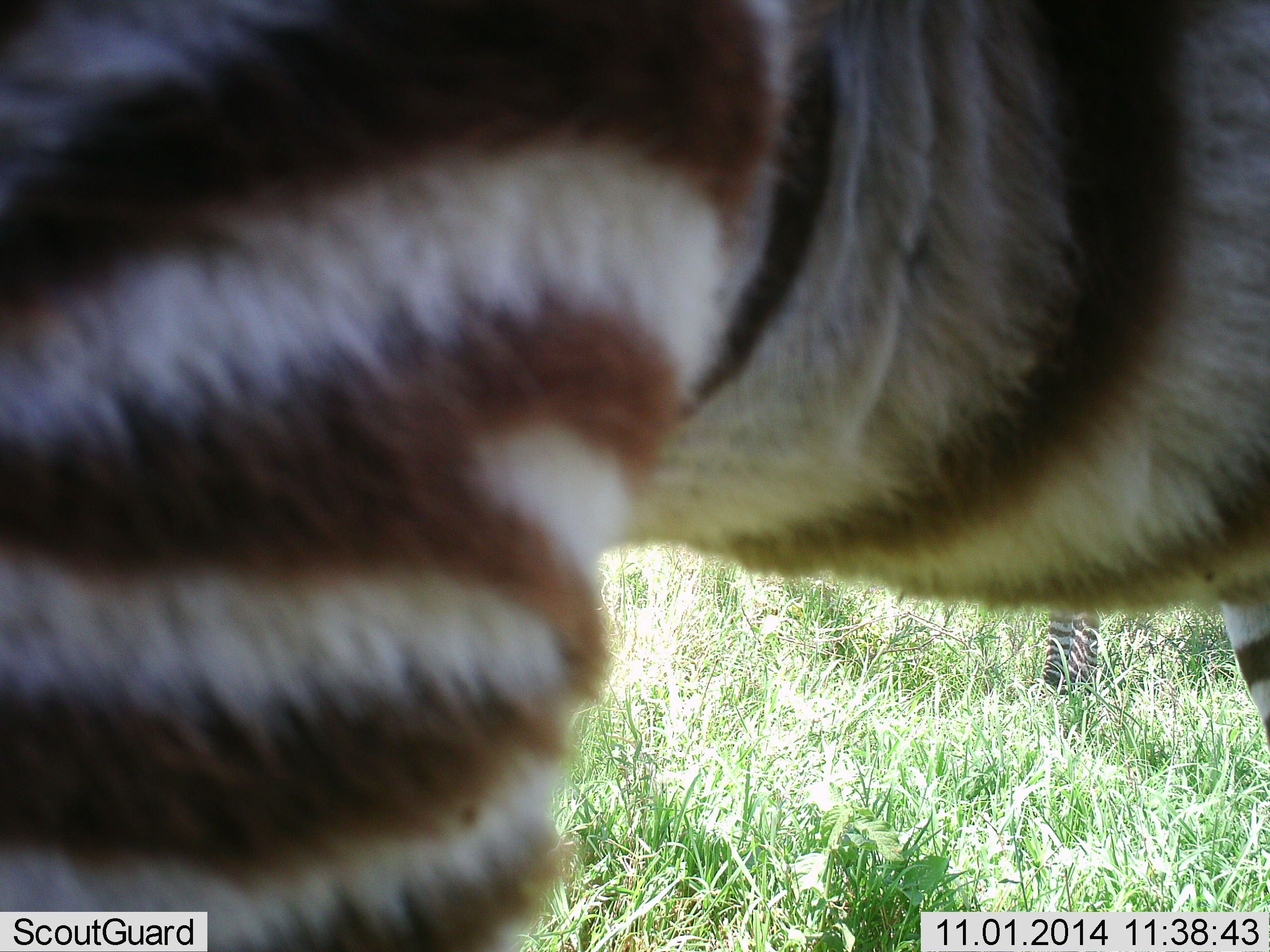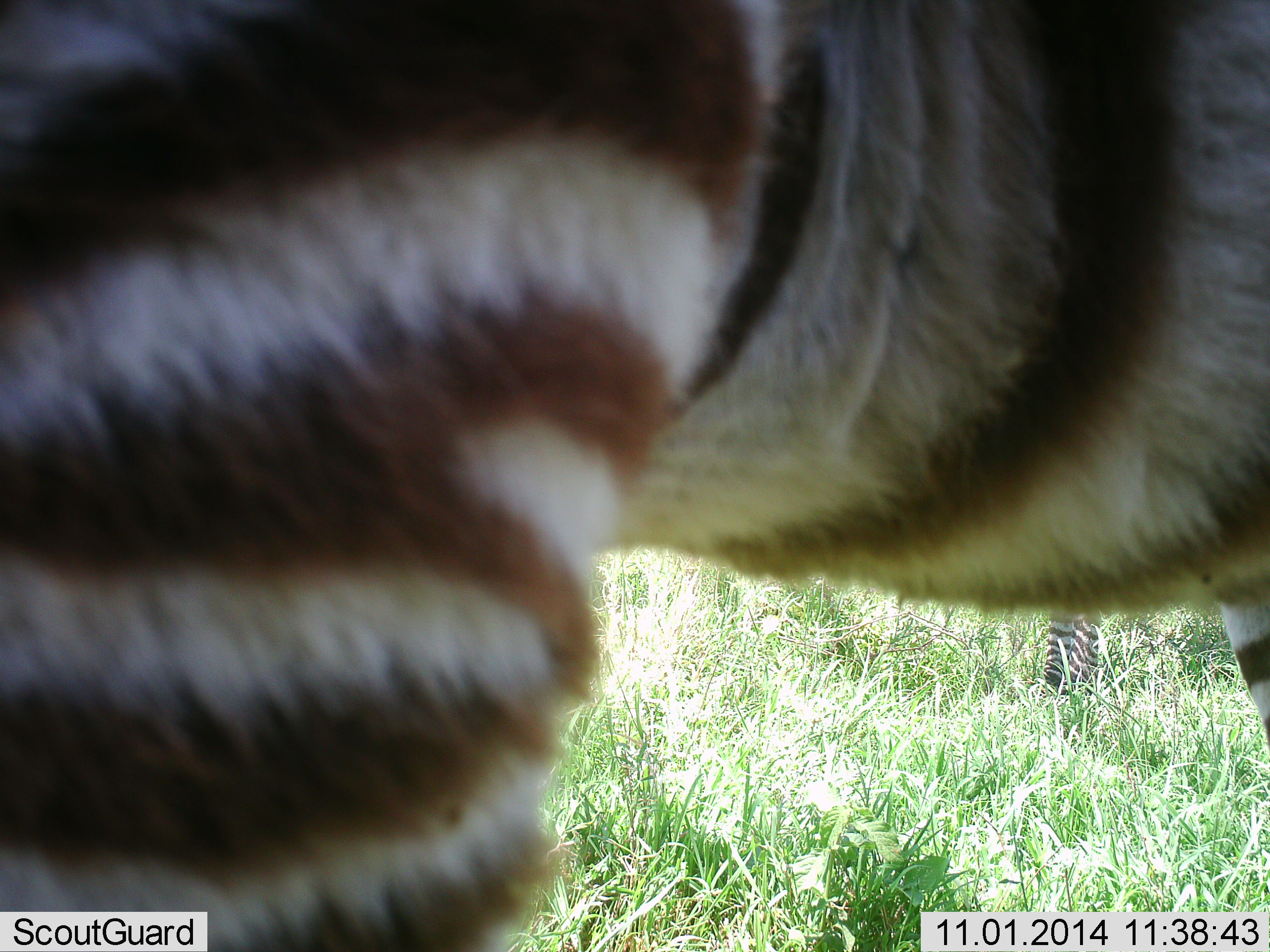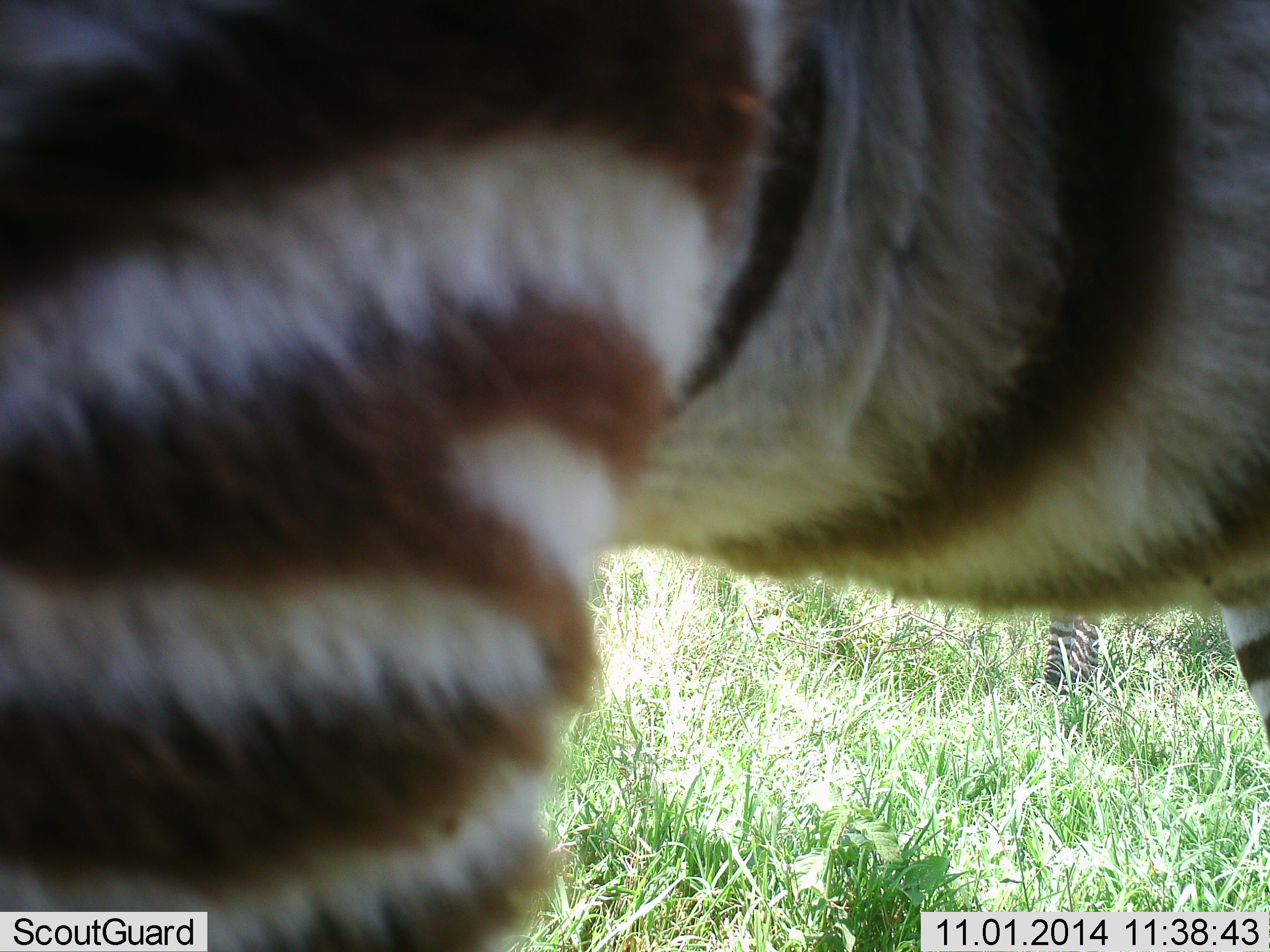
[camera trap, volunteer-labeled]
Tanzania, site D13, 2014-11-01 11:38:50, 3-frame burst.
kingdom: Animalia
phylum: Chordata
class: Mammalia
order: Perissodactyla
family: Equidae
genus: Equus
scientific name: Equus quagga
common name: plains zebra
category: zebra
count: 1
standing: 100%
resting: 0%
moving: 0%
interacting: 0%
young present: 0%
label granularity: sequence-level